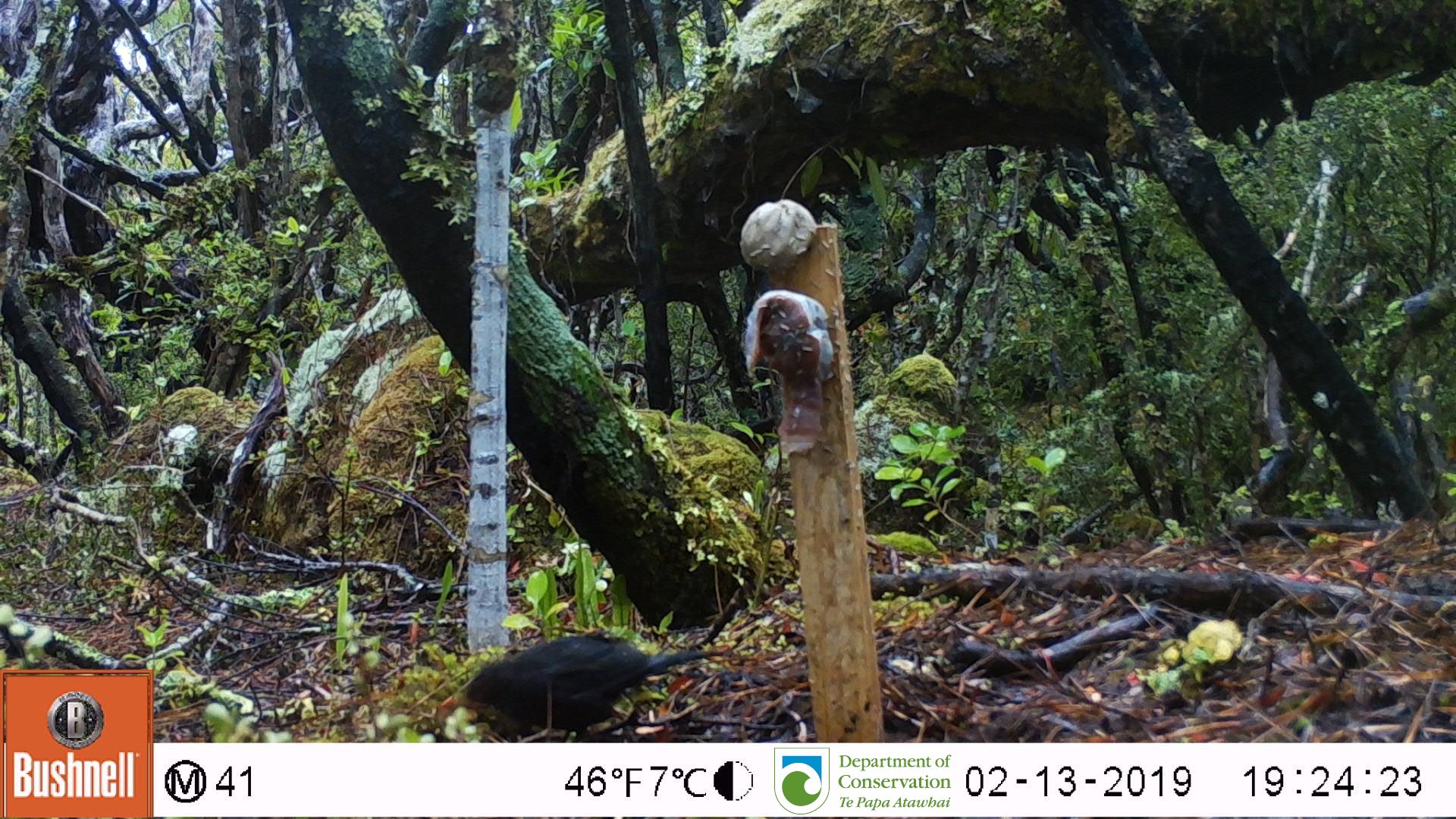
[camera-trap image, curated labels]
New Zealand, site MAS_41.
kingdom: Animalia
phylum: Chordata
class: Aves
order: Passeriformes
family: Turdidae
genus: Turdus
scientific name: Turdus merula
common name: eurasian blackbird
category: blackbird